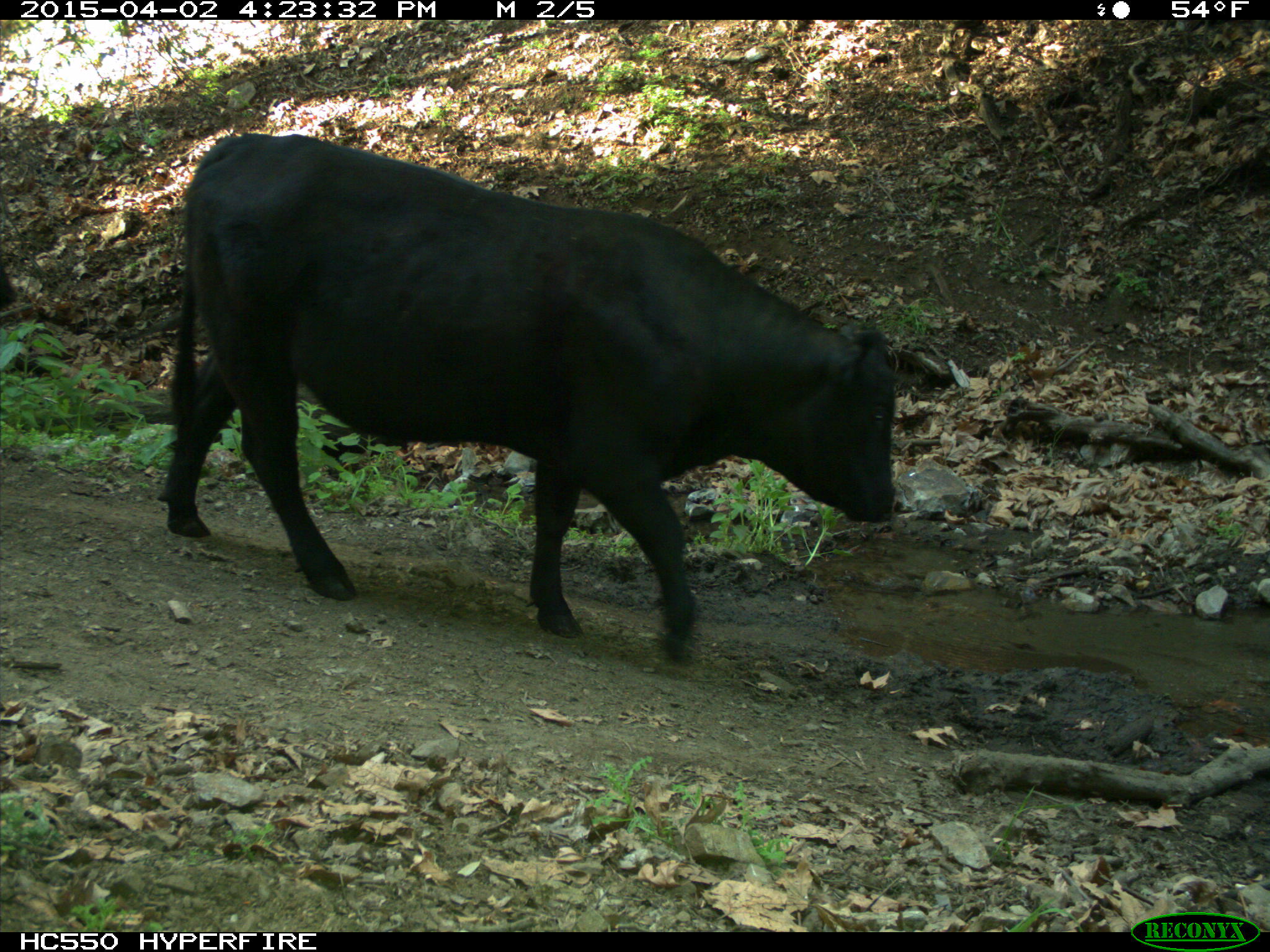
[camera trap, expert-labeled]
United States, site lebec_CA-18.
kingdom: Animalia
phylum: Chordata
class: Mammalia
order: Artiodactyla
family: Bovidae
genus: Bos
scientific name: Bos taurus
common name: domestic cow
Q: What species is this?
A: Bos taurus (domestic cow).